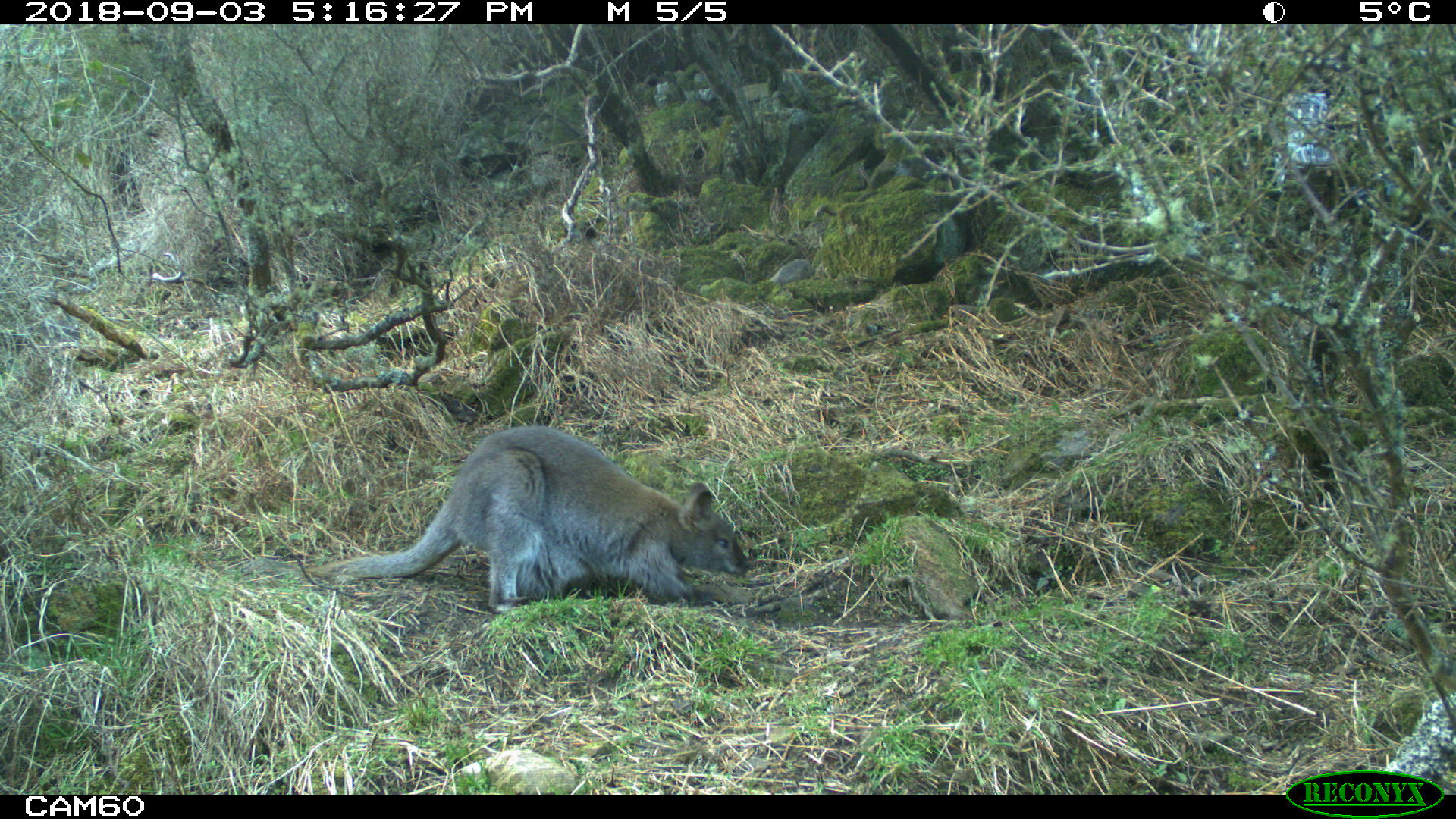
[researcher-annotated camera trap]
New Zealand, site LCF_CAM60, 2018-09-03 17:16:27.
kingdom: Animalia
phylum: Chordata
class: Mammalia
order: Diprotodontia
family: Macropodidae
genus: Notamacropus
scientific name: Notamacropus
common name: wallaby